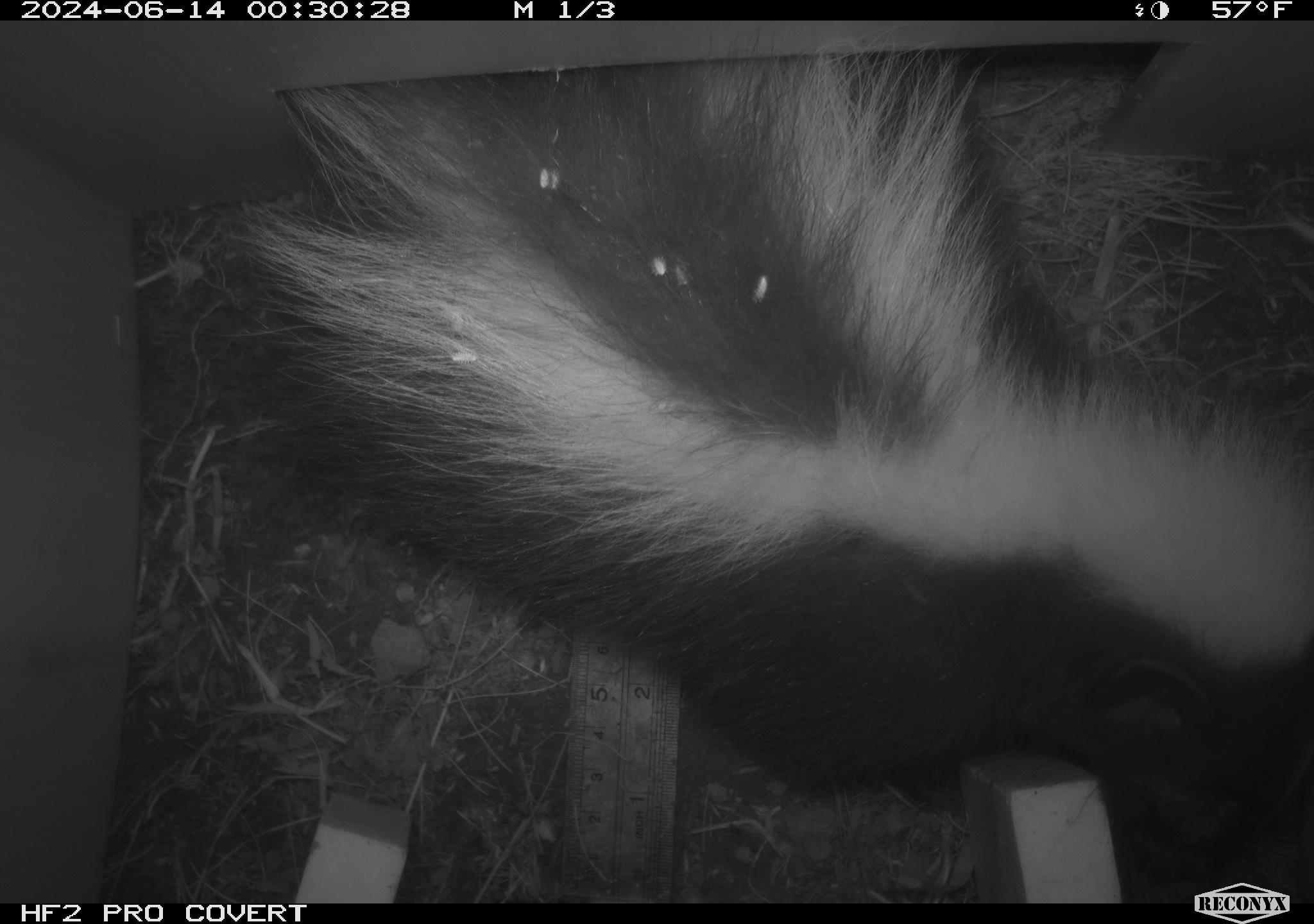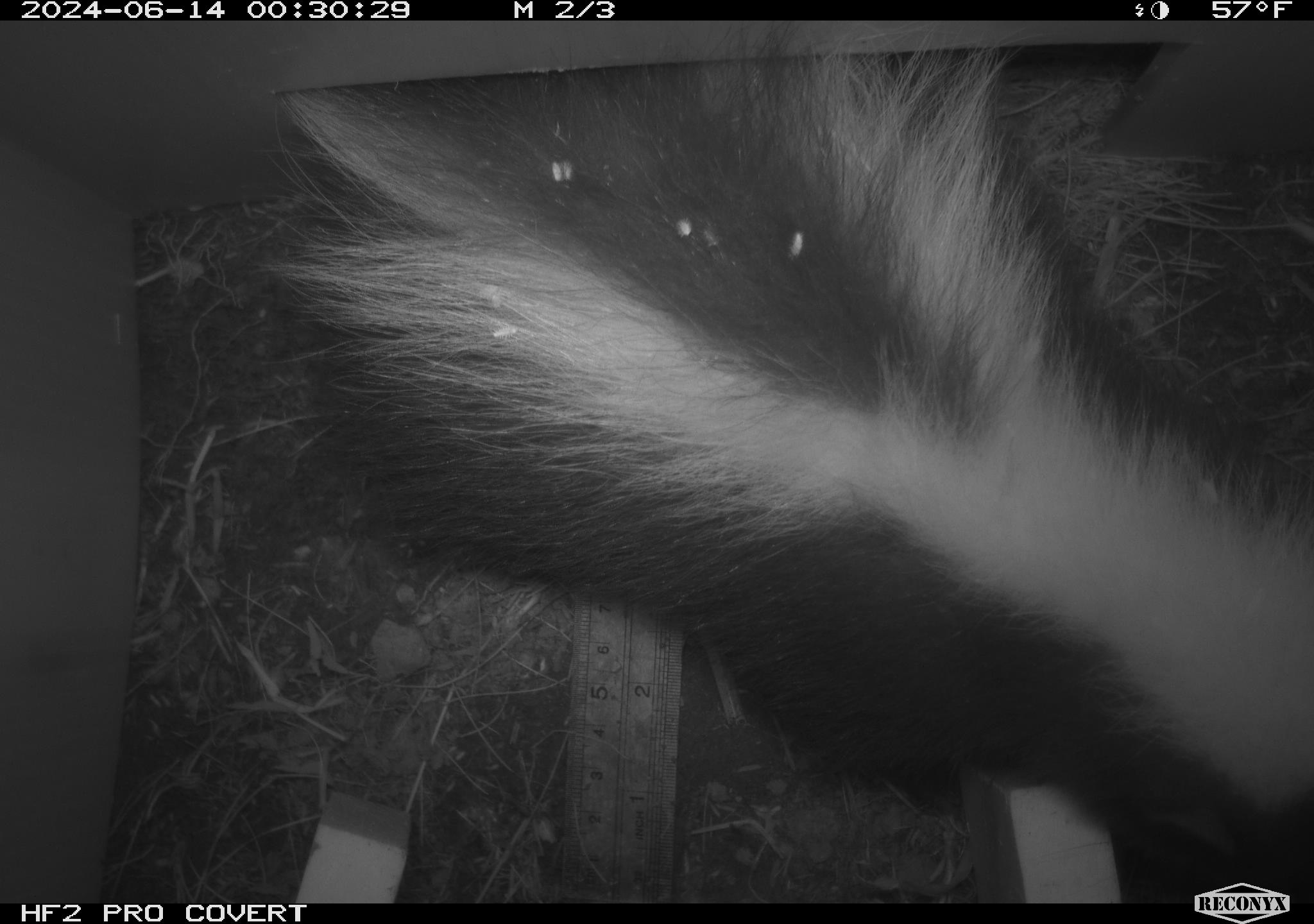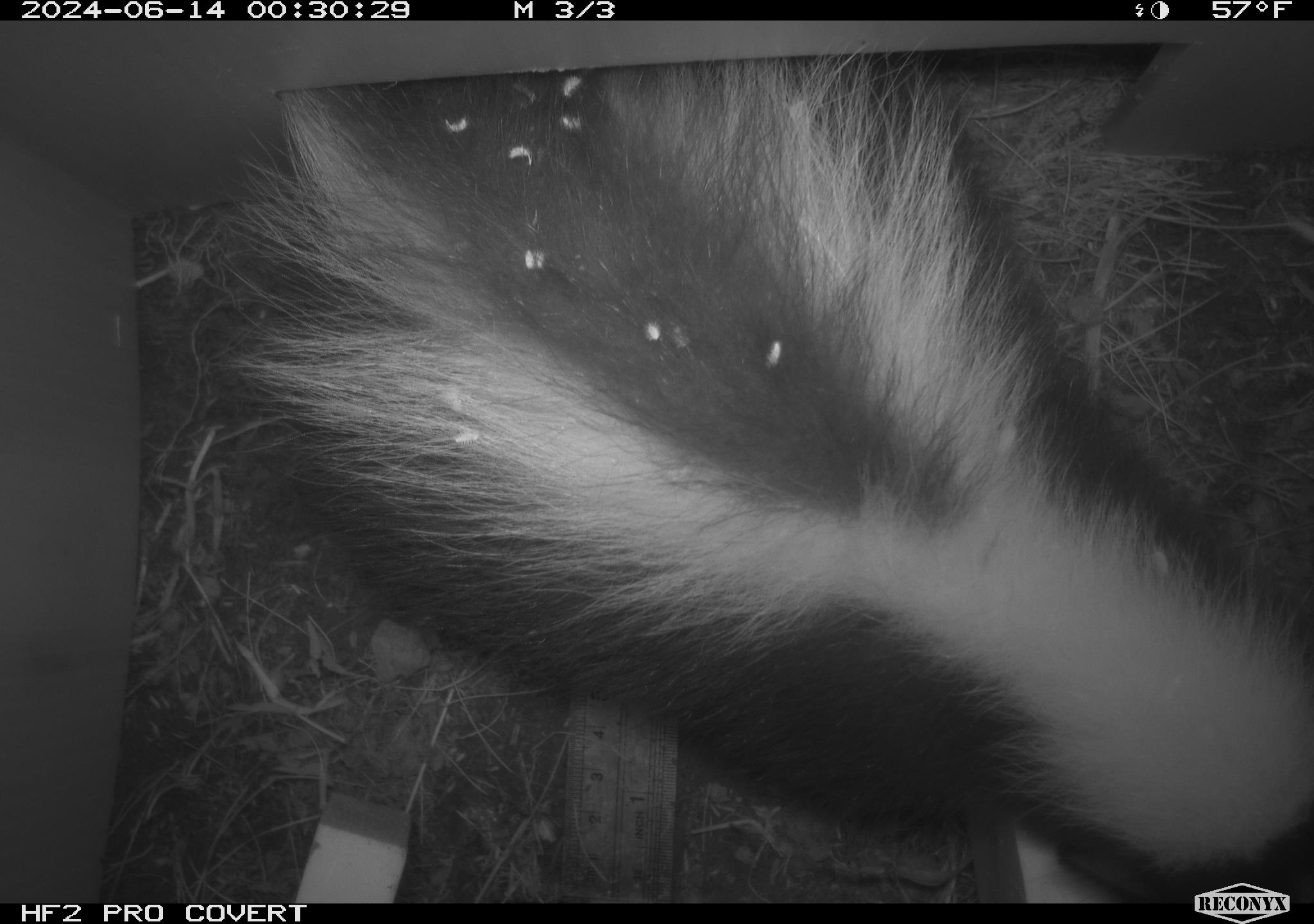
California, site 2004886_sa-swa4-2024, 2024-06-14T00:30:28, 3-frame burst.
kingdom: Animalia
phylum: Chordata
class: Mammalia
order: Carnivora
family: Mephitidae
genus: Mephitis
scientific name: Mephitis mephitis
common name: striped skunk